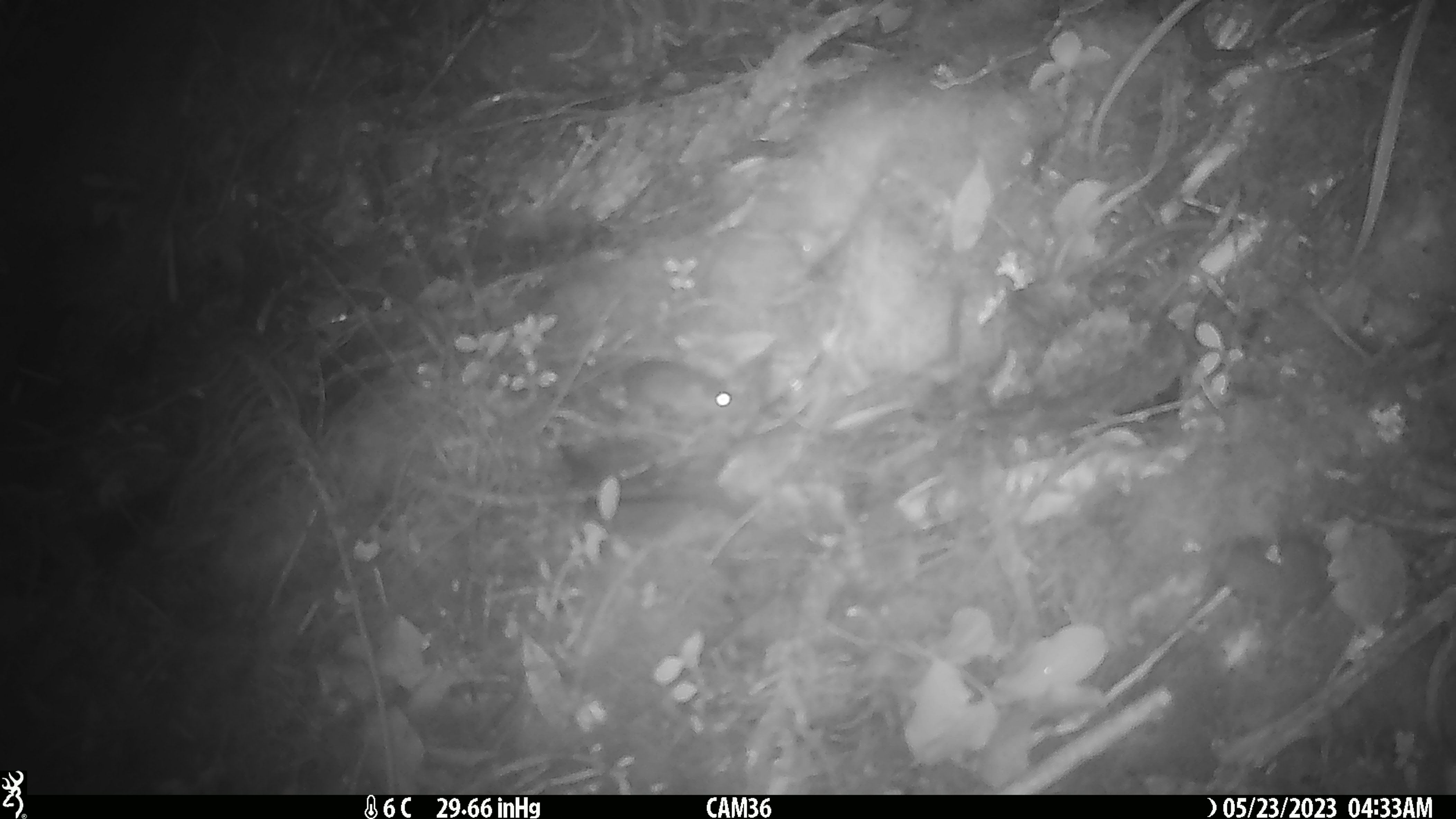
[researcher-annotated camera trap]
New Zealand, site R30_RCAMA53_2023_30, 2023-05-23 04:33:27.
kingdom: Animalia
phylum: Chordata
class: Mammalia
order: Rodentia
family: Muridae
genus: Mus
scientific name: Mus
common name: mouse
Mouse (Mus).